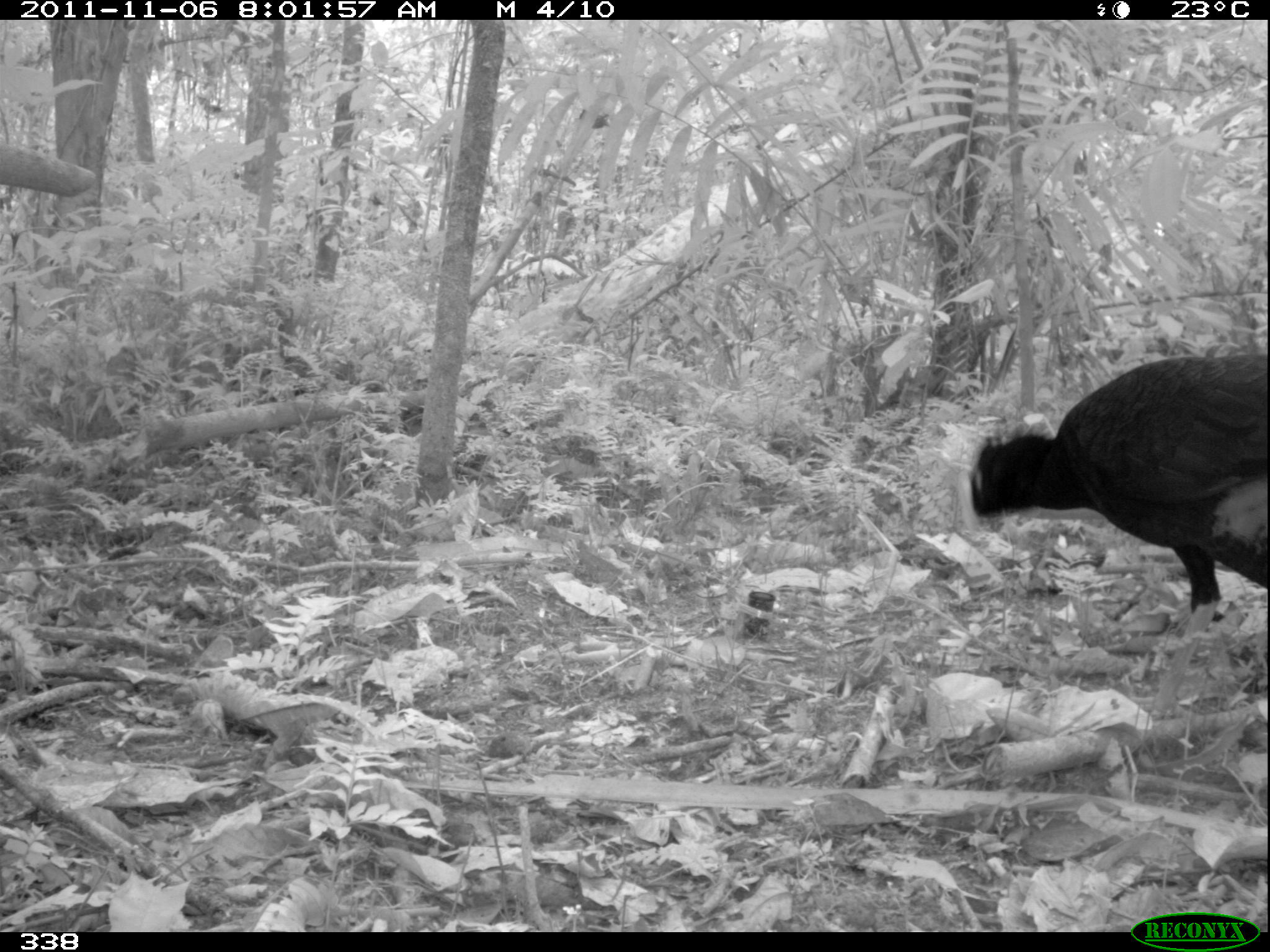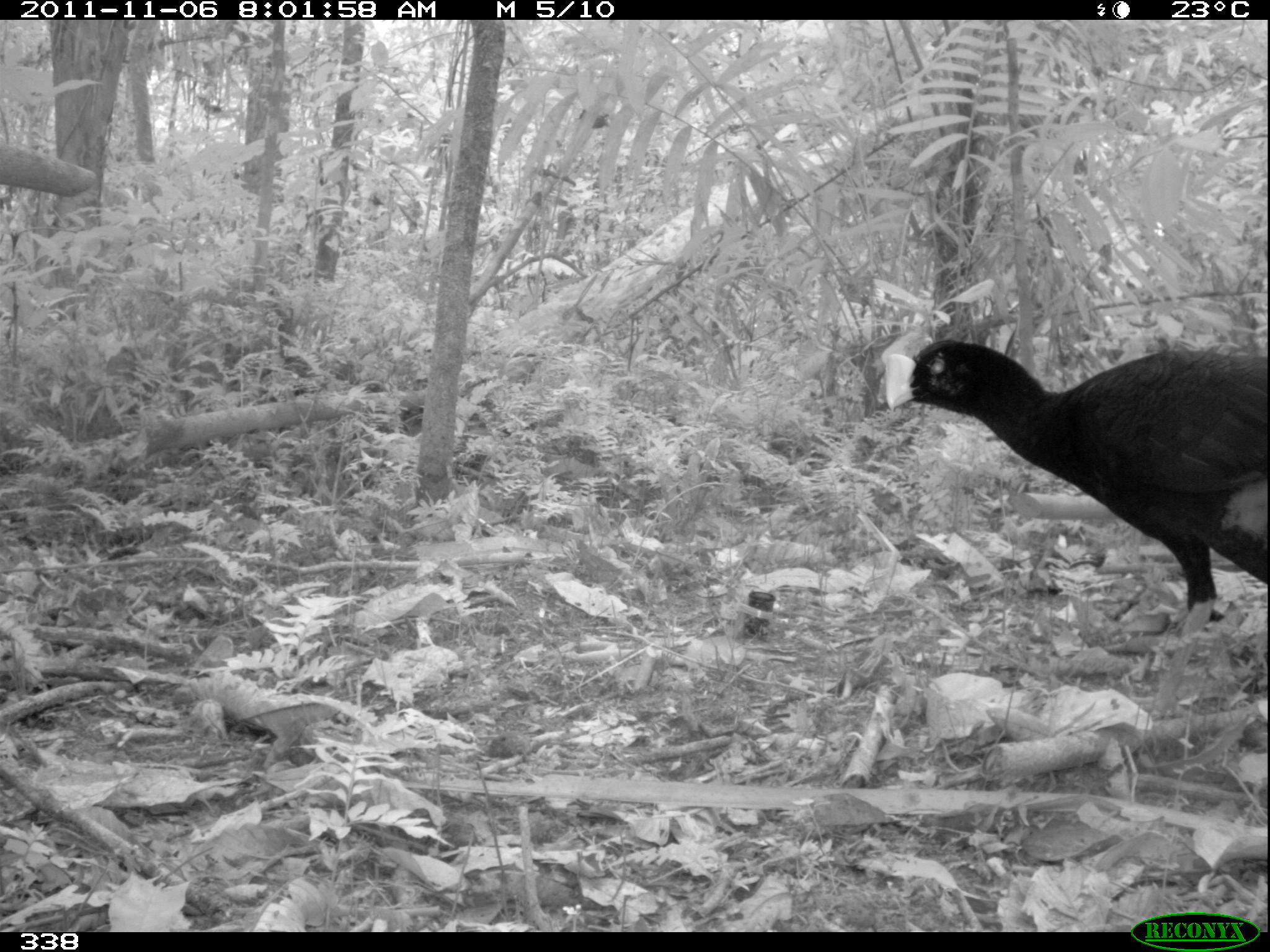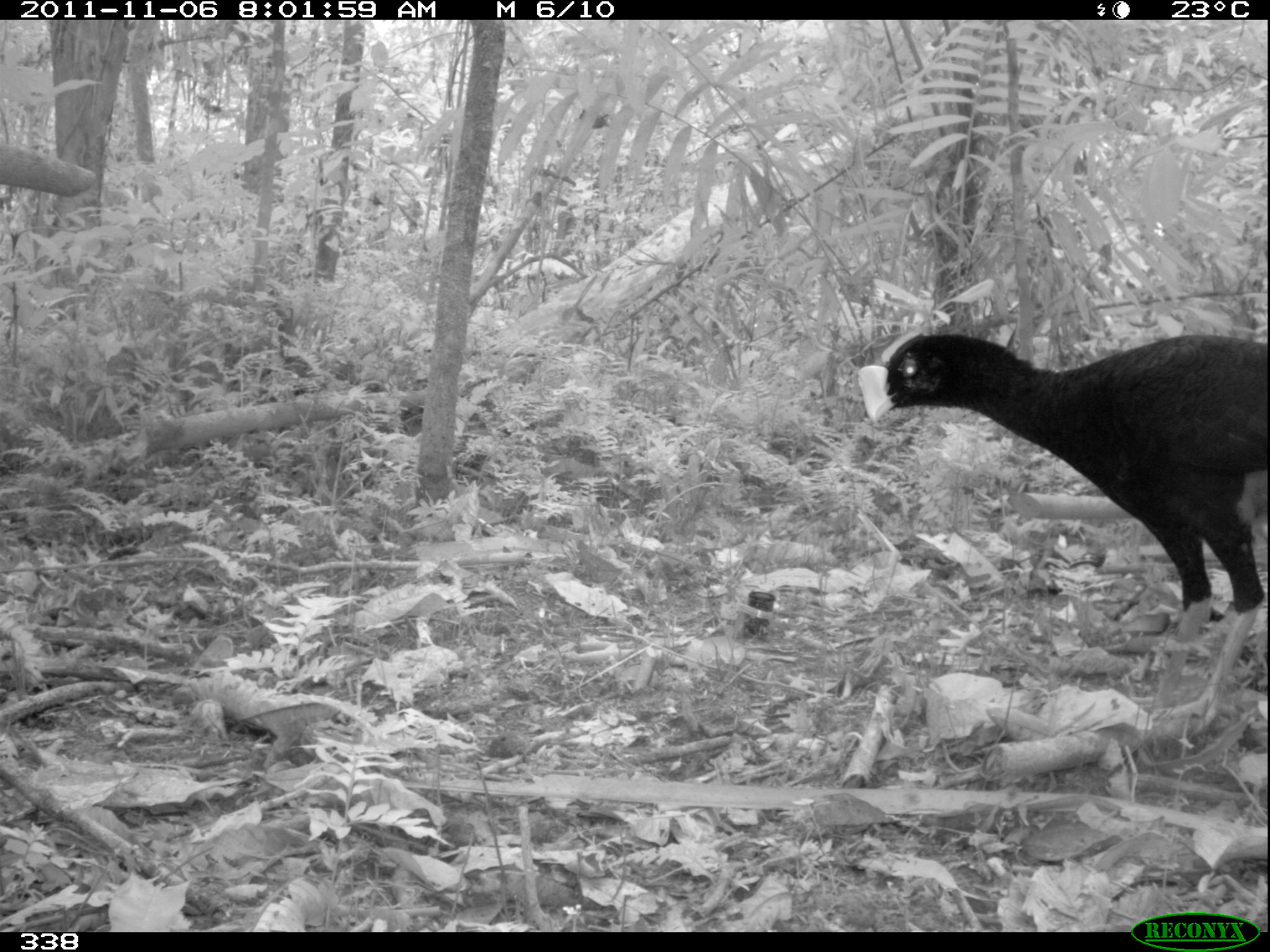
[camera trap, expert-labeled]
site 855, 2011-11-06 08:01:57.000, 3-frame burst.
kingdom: Animalia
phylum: Chordata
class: Aves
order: Galliformes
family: Cracidae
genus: Mitu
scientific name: Mitu tuberosum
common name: razor-billed curassow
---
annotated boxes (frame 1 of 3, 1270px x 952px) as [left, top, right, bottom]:
mitu tuberosum: [957, 349, 1270, 717]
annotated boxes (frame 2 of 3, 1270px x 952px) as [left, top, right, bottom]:
mitu tuberosum: [884, 337, 1270, 715]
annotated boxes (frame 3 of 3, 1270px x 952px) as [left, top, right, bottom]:
mitu tuberosum: [855, 330, 1270, 733]